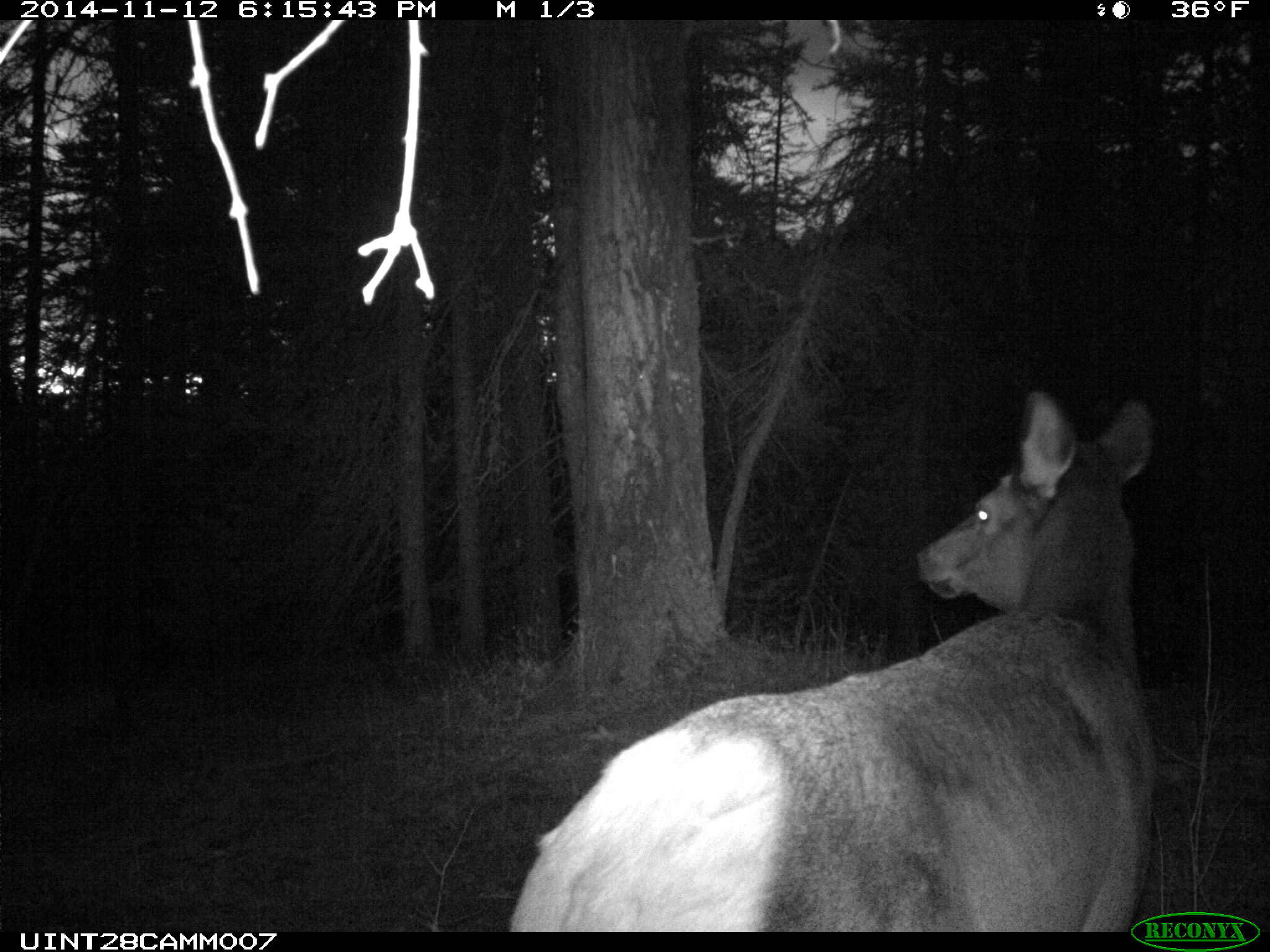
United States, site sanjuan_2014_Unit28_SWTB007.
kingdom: Animalia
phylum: Chordata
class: Mammalia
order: Artiodactyla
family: Cervidae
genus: Cervus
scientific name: Cervus elaphus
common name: red deer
Cervus elaphus (red deer).